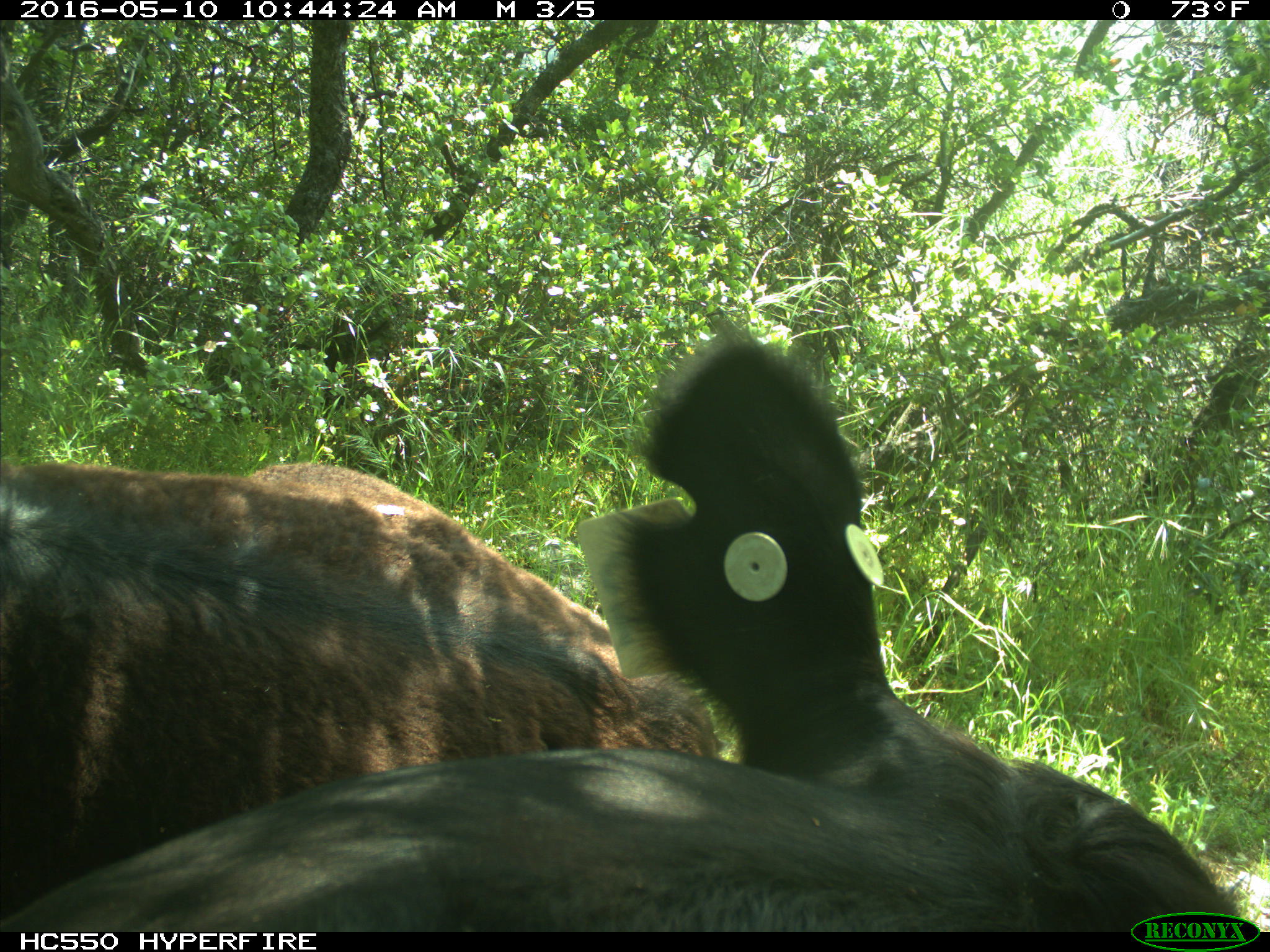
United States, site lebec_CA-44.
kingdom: Animalia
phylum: Chordata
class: Mammalia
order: Artiodactyla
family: Bovidae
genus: Bos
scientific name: Bos taurus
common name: domestic cow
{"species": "Bos taurus (domestic cow)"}